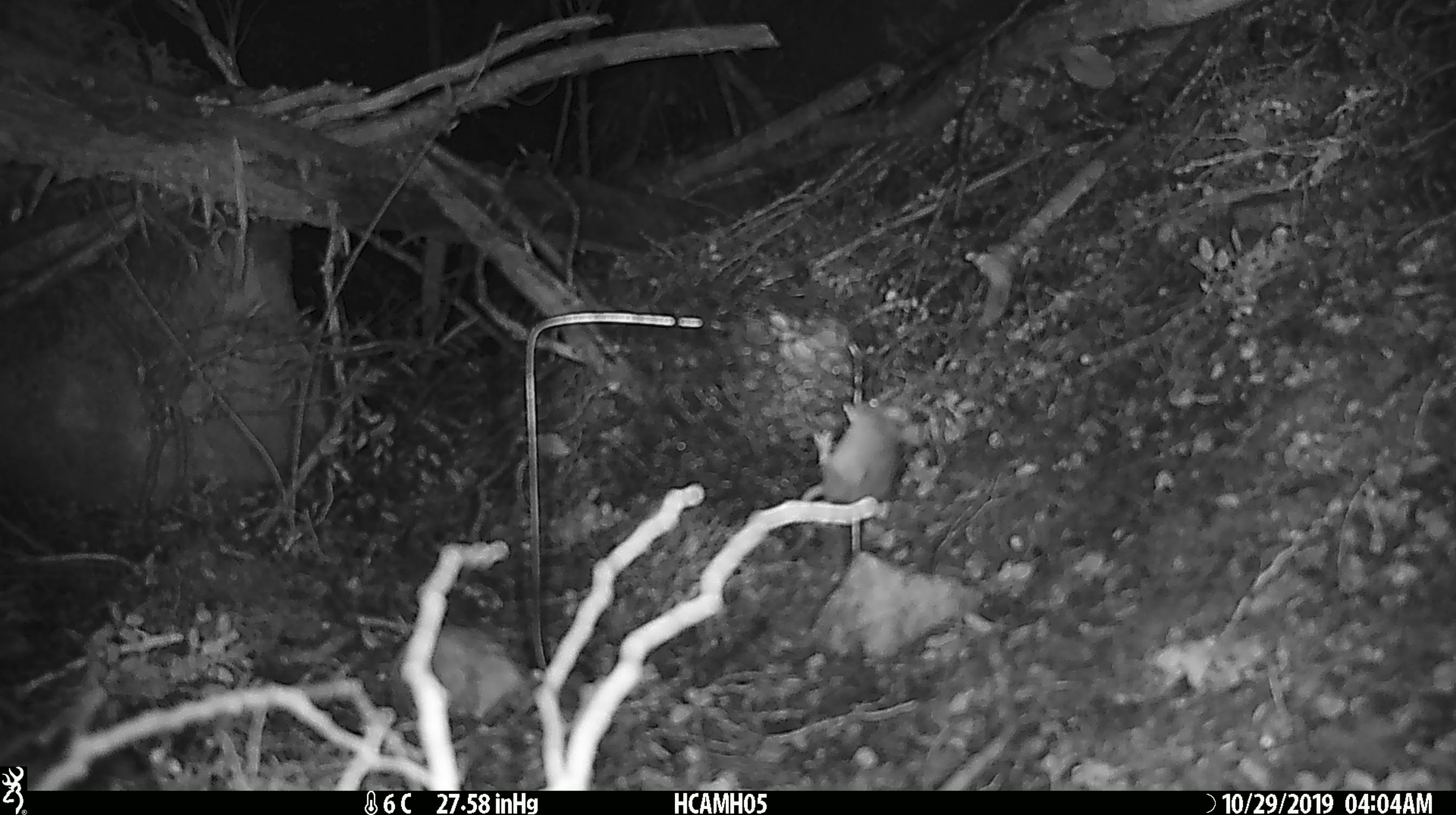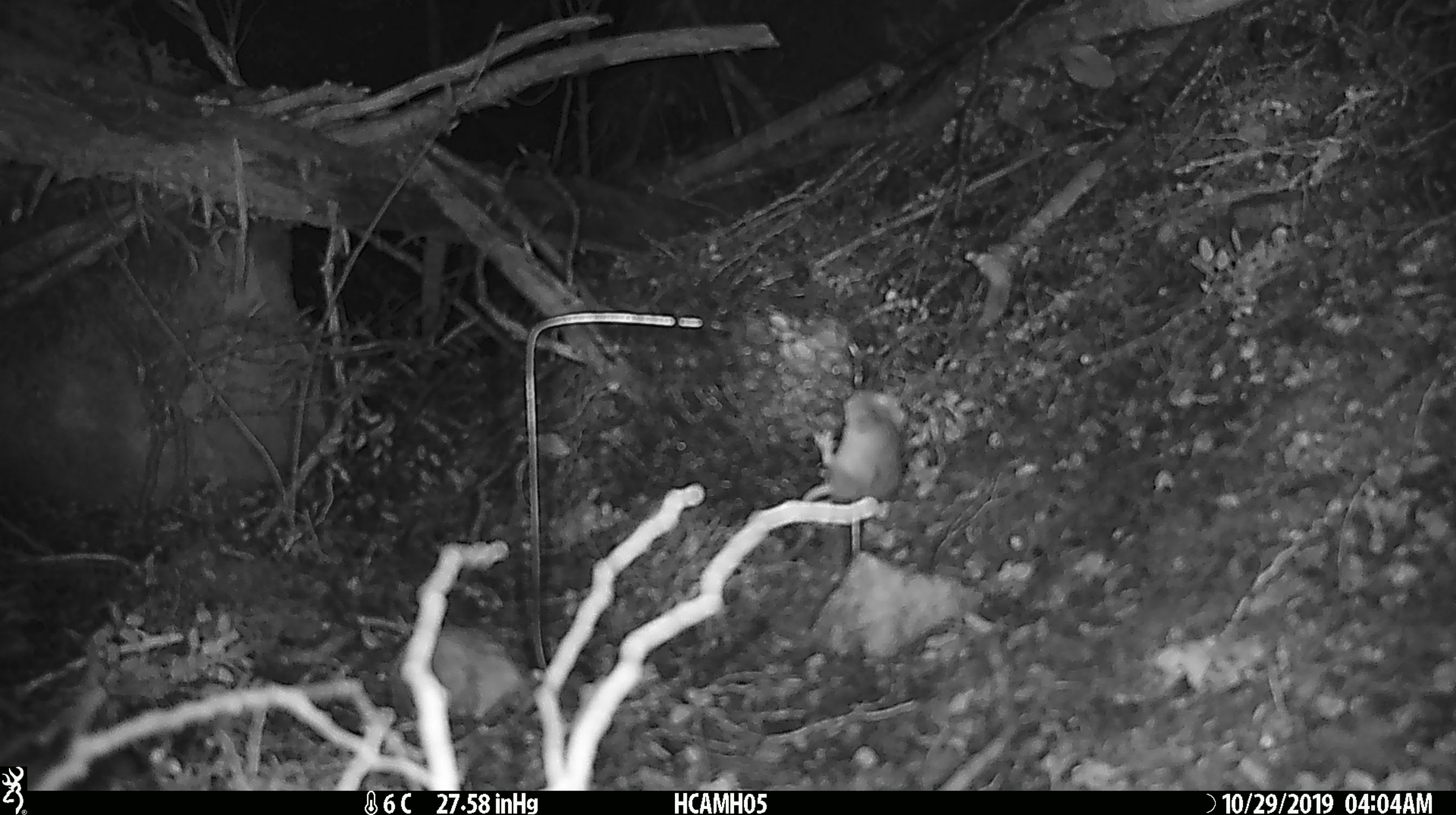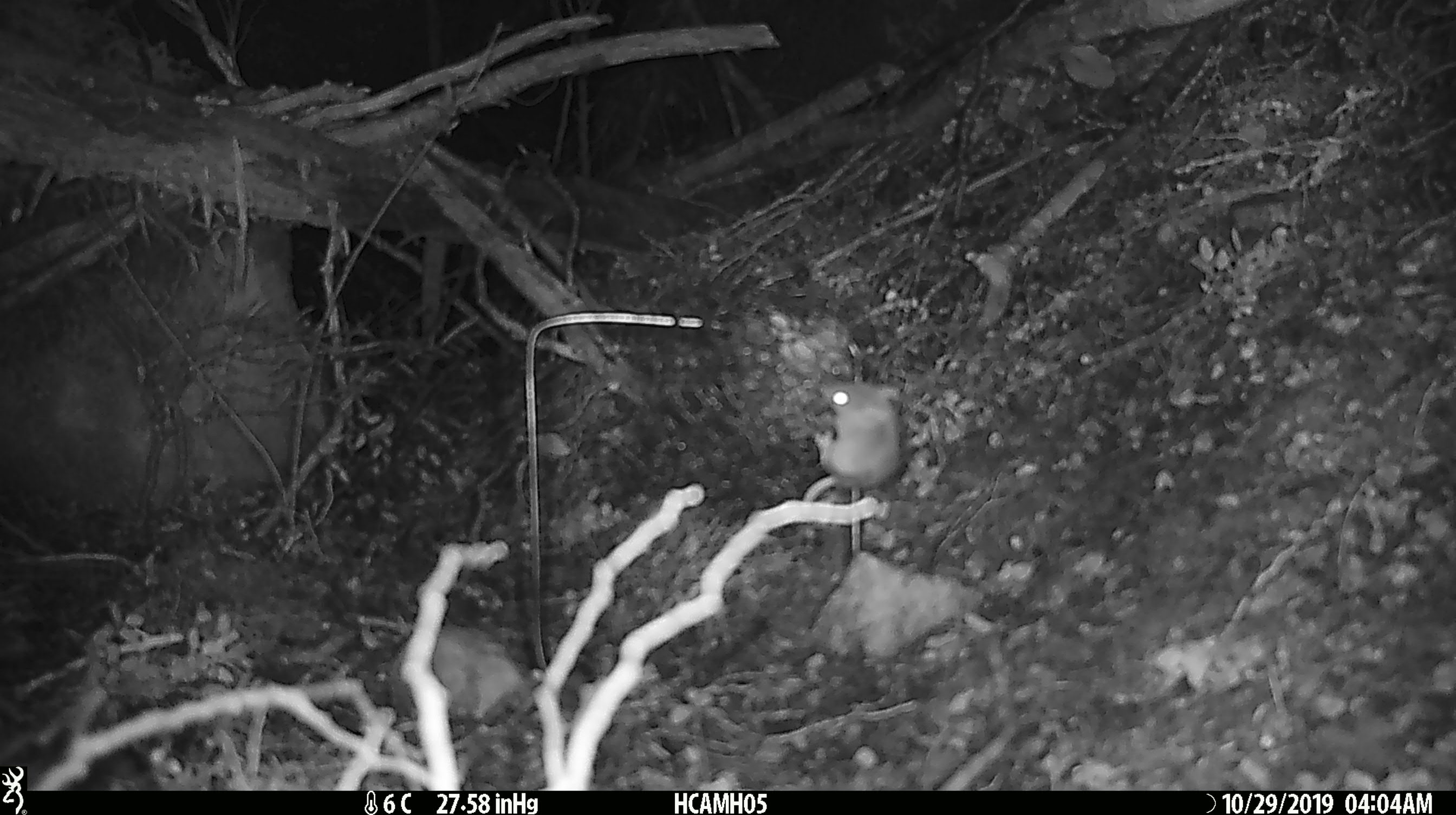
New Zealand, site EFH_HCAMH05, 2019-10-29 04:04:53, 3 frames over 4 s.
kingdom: Animalia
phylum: Chordata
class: Mammalia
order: Rodentia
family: Muridae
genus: Mus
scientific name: Mus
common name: mouse